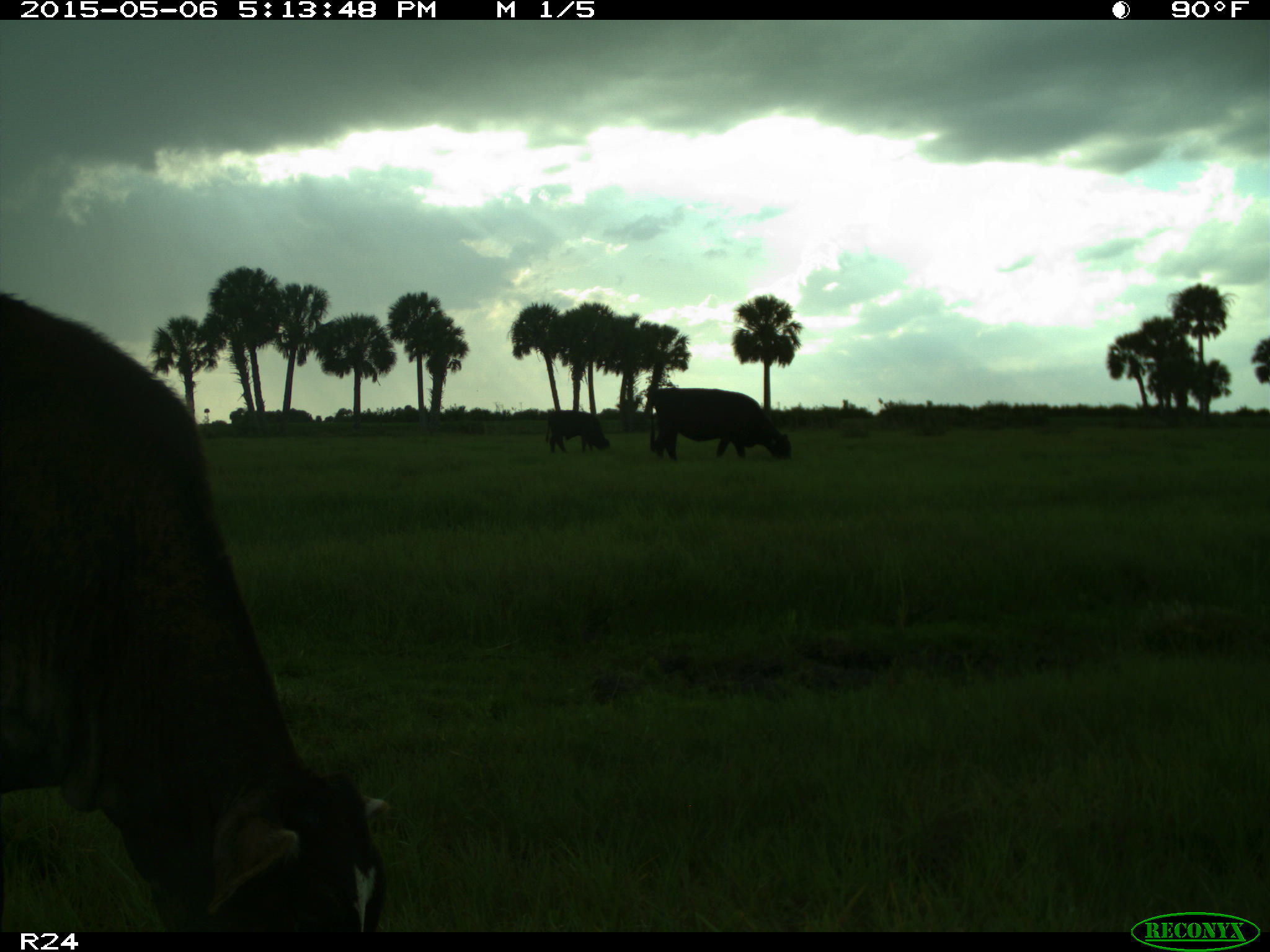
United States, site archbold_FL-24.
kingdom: Animalia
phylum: Chordata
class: Mammalia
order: Artiodactyla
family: Bovidae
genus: Bos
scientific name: Bos taurus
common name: domestic cow